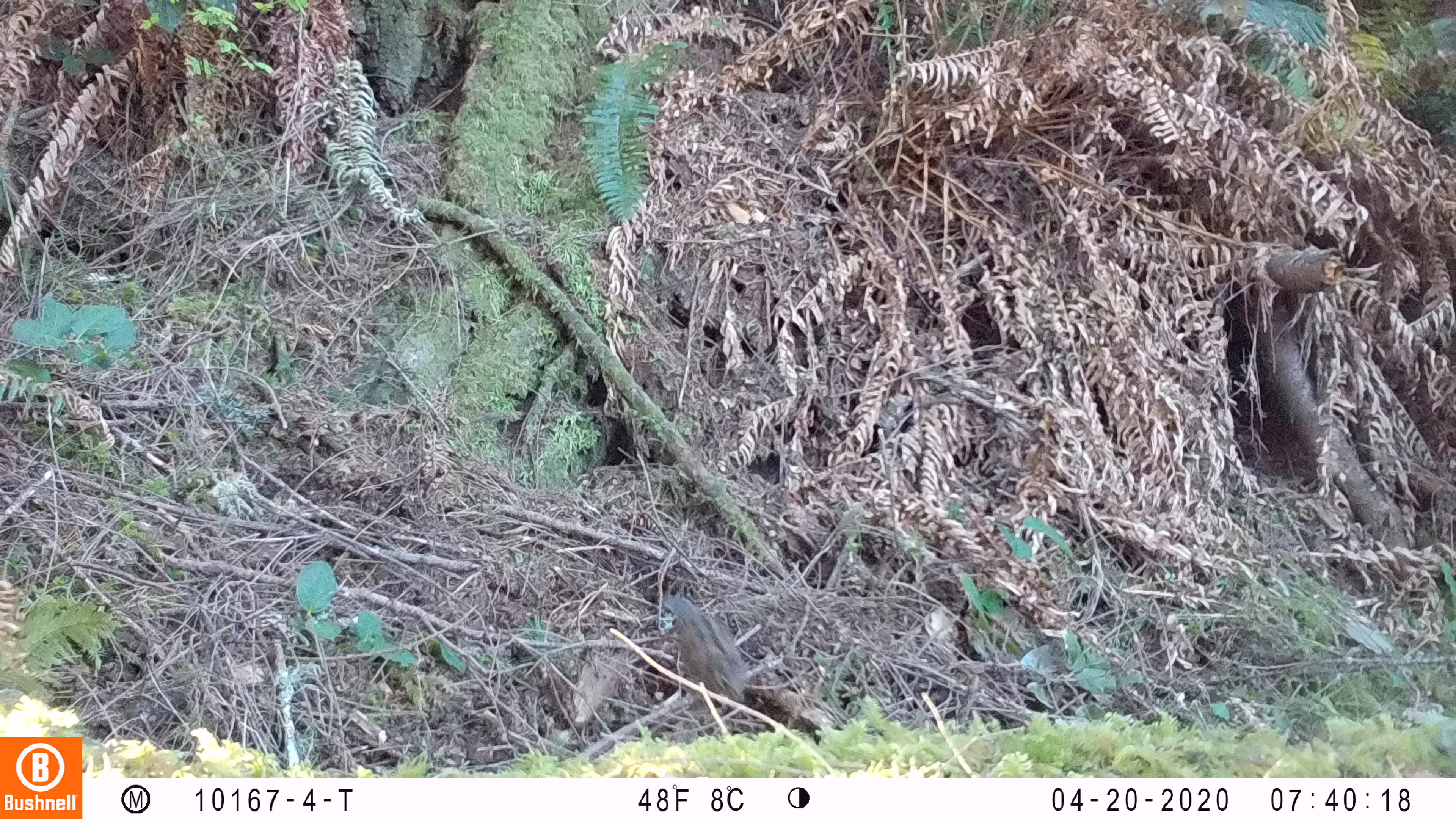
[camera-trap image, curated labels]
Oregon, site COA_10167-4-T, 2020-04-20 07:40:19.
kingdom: Animalia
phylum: Chordata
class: Mammalia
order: Rodentia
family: Sciuridae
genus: Neotamias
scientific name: Neotamias townsendii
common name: townsend's chipmunk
Townsend's chipmunk (Neotamias townsendii).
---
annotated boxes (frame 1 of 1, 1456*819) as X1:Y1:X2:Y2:
townsend's chipmunk: 658:592:751:706